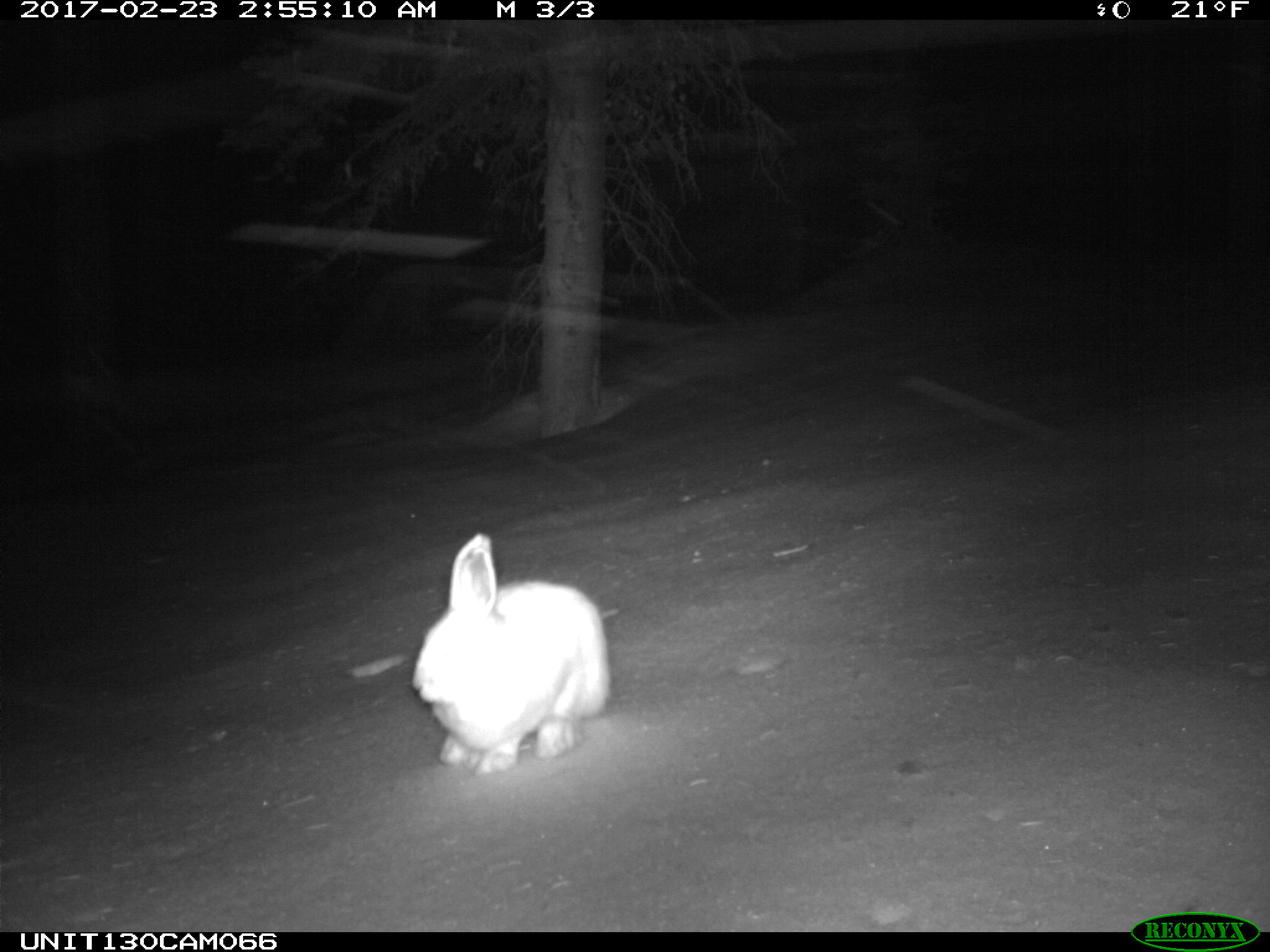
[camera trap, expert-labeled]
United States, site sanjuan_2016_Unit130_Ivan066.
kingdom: Animalia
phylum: Chordata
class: Mammalia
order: Lagomorpha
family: Leporidae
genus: Lepus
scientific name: Lepus americanus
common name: snowshoe hare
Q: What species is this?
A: Lepus americanus (snowshoe hare).